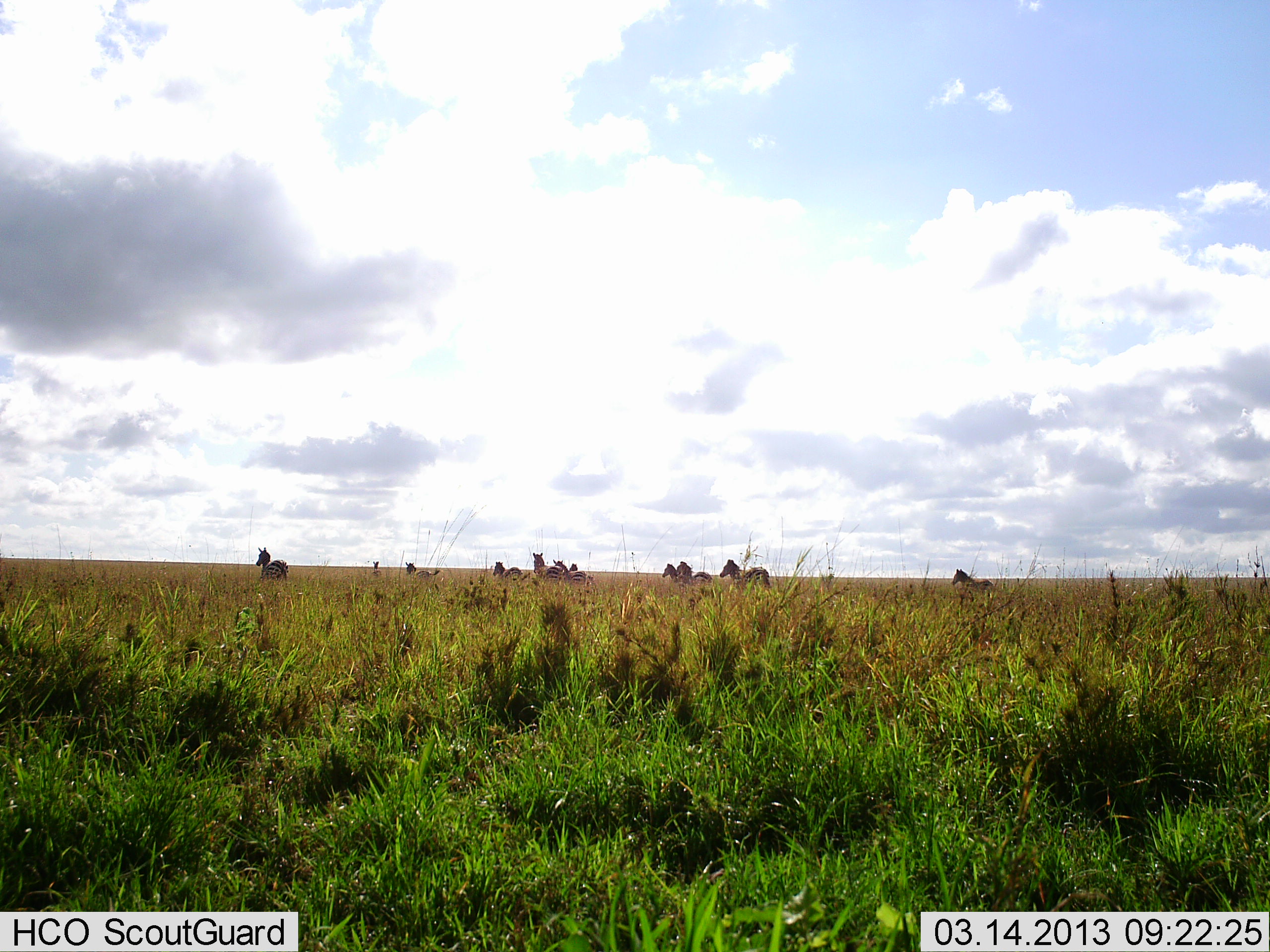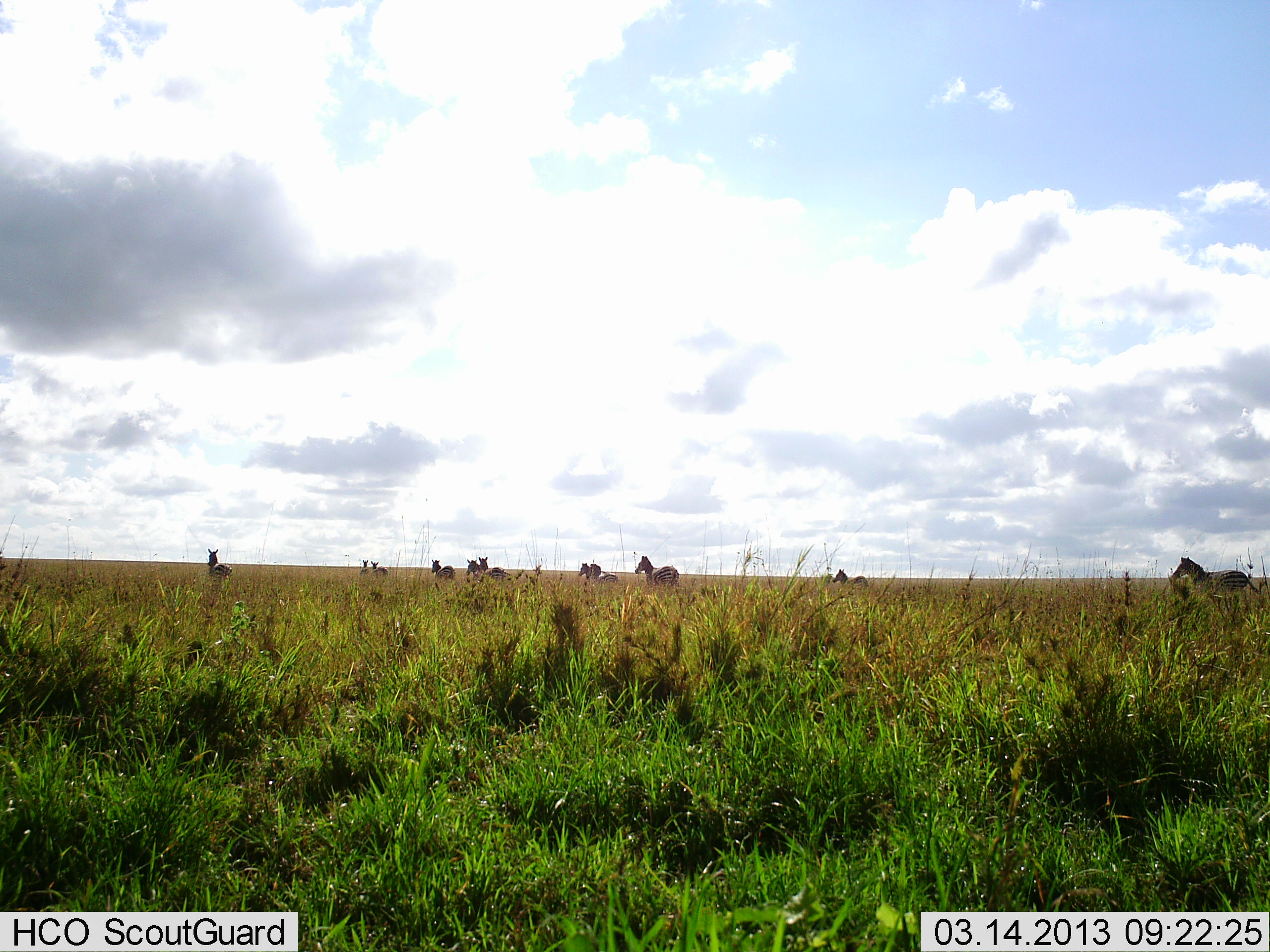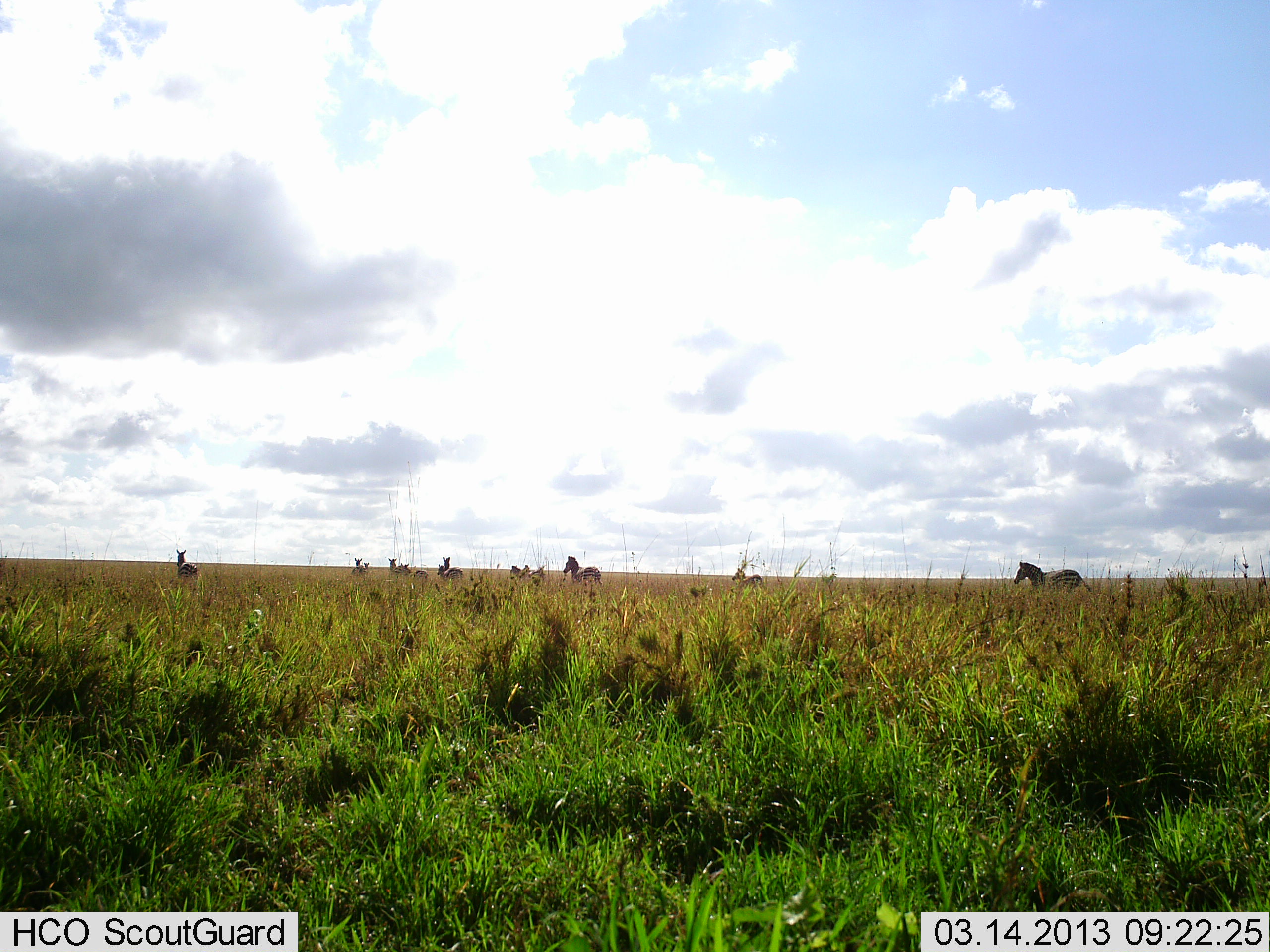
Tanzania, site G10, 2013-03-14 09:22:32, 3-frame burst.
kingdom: Animalia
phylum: Chordata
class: Mammalia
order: Perissodactyla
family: Equidae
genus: Equus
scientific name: Equus quagga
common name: plains zebra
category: zebra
Zebra (plains zebra) (Equus quagga), count 11-50. Behavior (volunteer vote fractions): standing 6%, resting 0%, moving 94%, interacting 3%. Young present (vote fraction): 0%. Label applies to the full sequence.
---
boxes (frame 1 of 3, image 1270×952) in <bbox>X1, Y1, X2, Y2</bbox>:
animal: <bbox>719, 560, 769, 590</bbox>; <bbox>256, 546, 289, 582</bbox>; <bbox>951, 568, 994, 593</bbox>; <bbox>532, 552, 565, 581</bbox>; <bbox>673, 561, 711, 584</bbox>; <bbox>493, 561, 521, 581</bbox>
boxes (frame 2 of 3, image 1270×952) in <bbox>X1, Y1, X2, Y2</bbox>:
animal: <bbox>1172, 556, 1258, 599</bbox>; <bbox>634, 556, 678, 588</bbox>; <bbox>467, 555, 511, 580</bbox>; <bbox>832, 568, 868, 589</bbox>; <bbox>207, 548, 232, 578</bbox>; <bbox>588, 564, 617, 584</bbox>; <bbox>431, 559, 455, 581</bbox>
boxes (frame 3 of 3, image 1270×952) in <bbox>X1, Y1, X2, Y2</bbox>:
animal: <bbox>1013, 561, 1092, 594</bbox>; <bbox>563, 556, 603, 588</bbox>; <bbox>175, 549, 198, 579</bbox>; <bbox>732, 568, 762, 586</bbox>; <bbox>400, 563, 427, 580</bbox>; <bbox>437, 564, 463, 580</bbox>; <bbox>509, 565, 534, 581</bbox>; <bbox>523, 565, 545, 578</bbox>